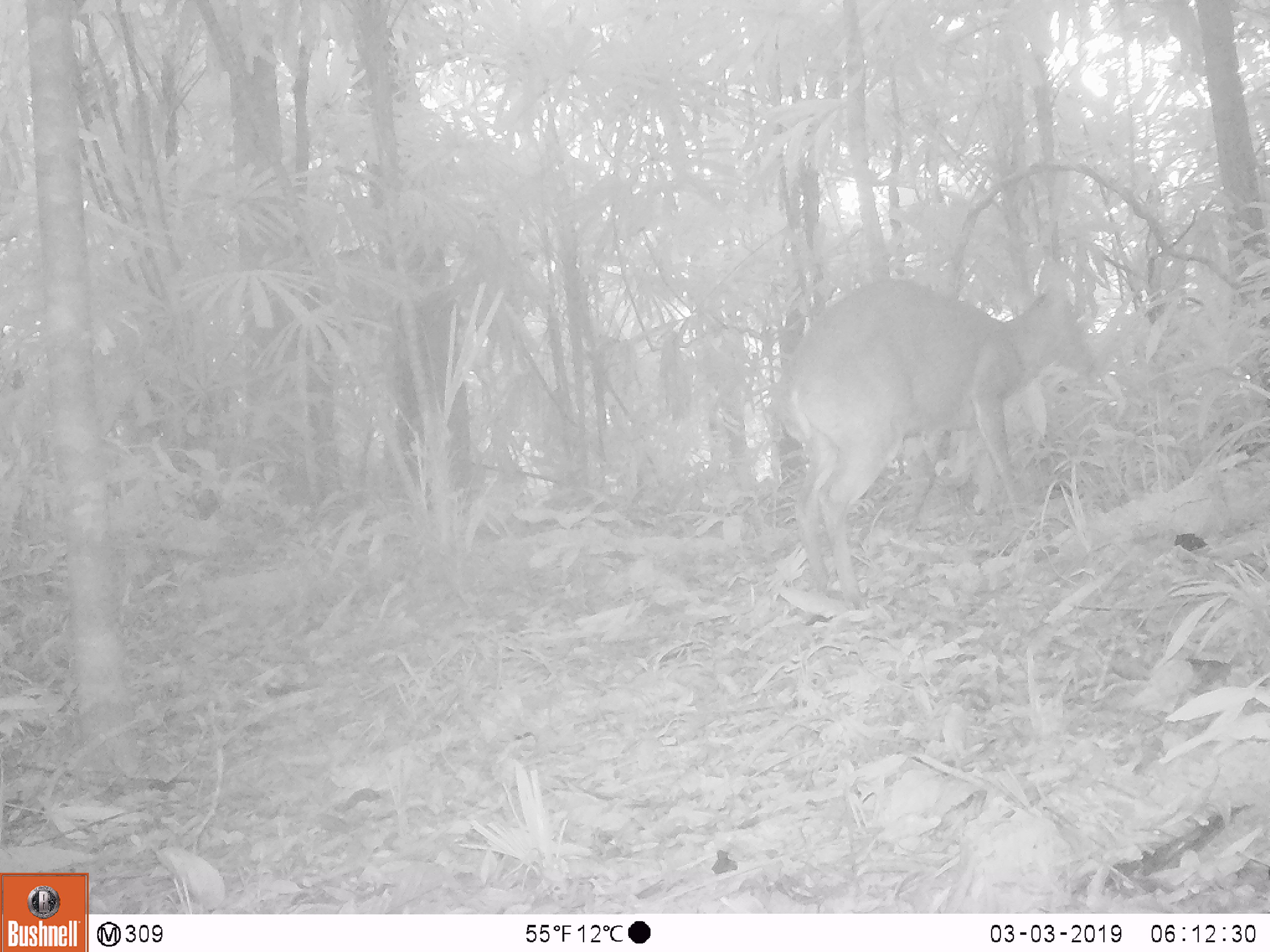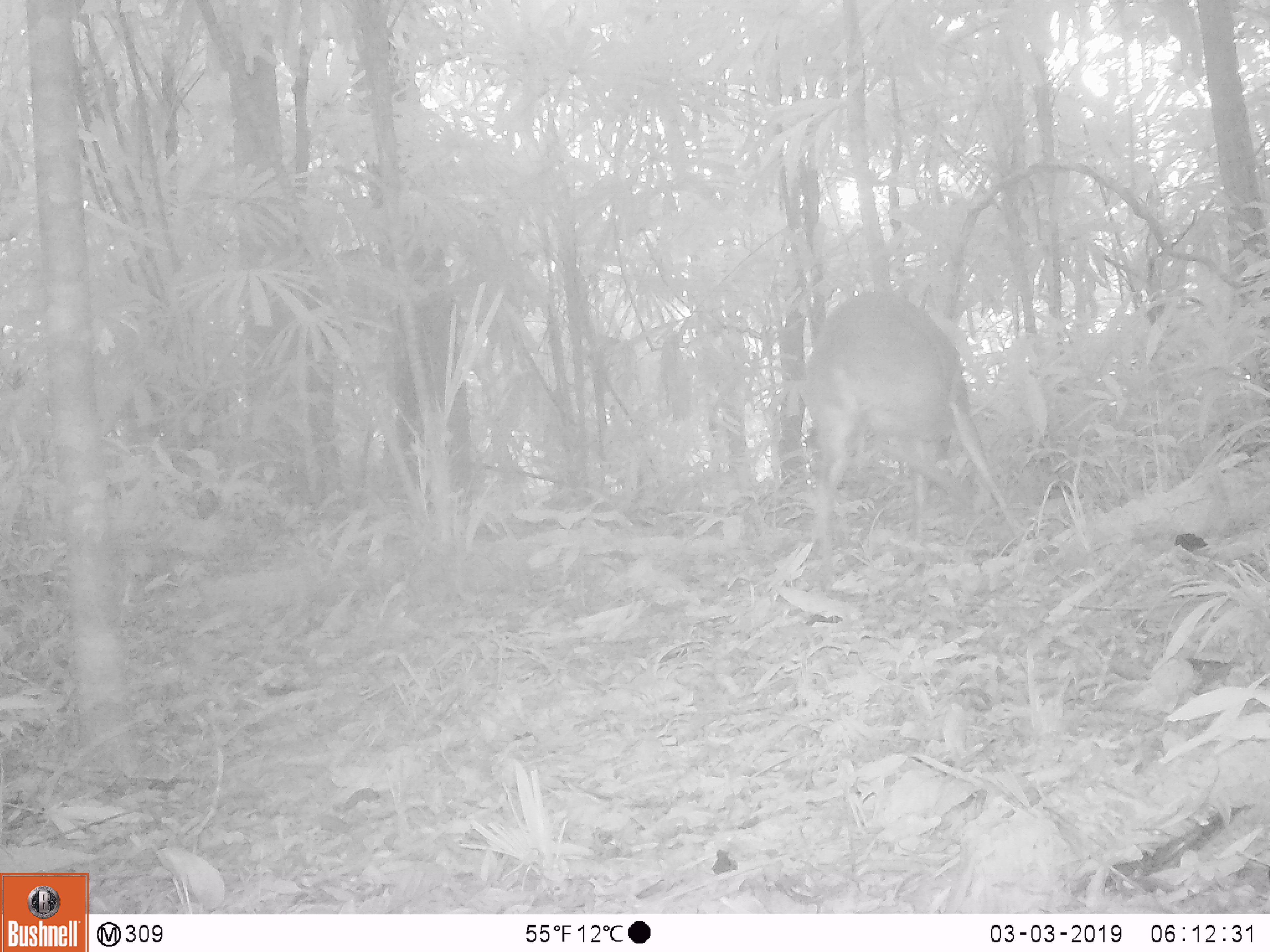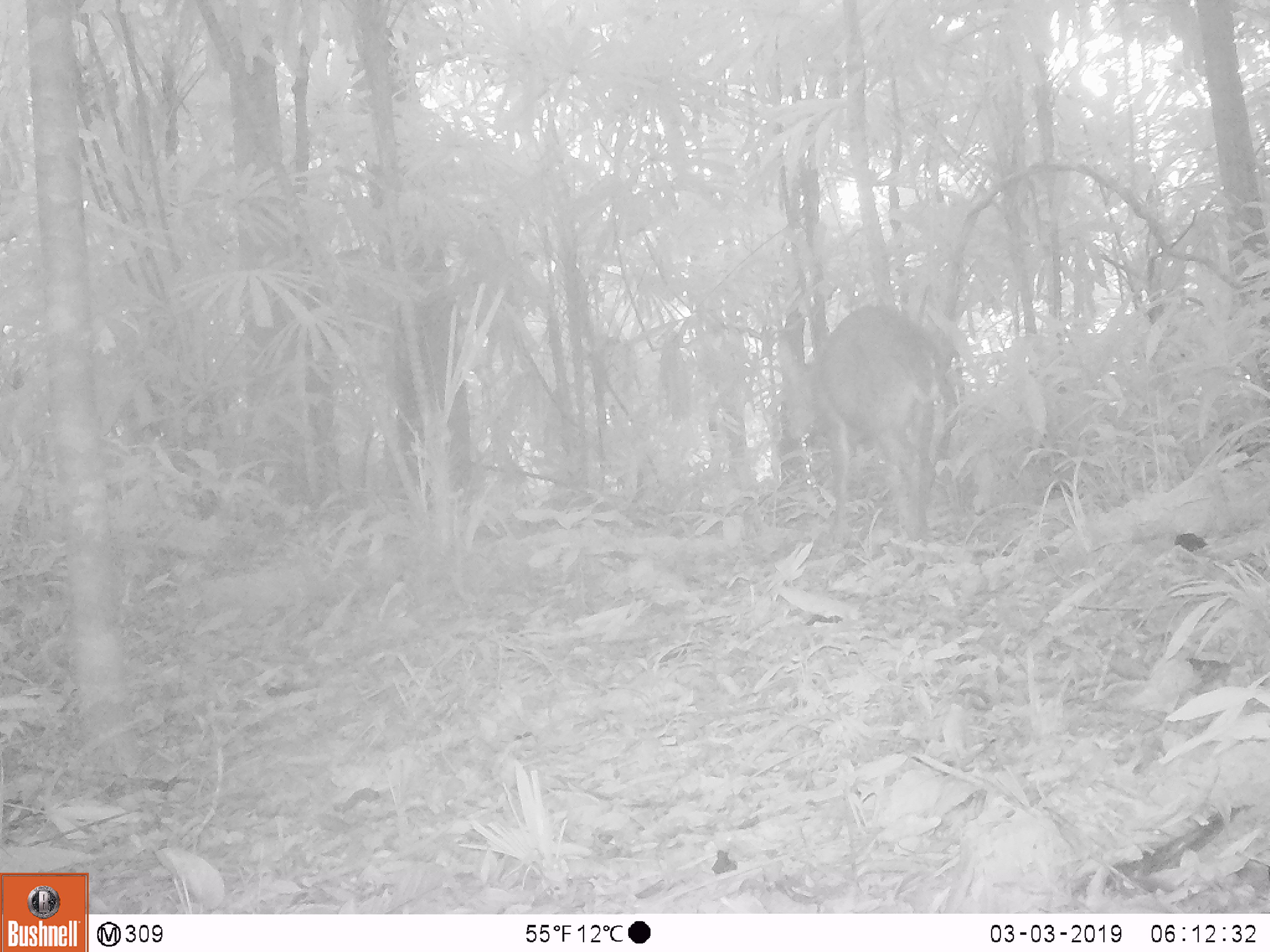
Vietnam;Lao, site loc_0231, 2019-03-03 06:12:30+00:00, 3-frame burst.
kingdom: Animalia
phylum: Chordata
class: Mammalia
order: Artiodactyla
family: Cervidae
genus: Muntiacus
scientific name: Muntiacus vuquangensis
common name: large-antlered muntjac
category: large antlered muntjac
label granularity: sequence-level